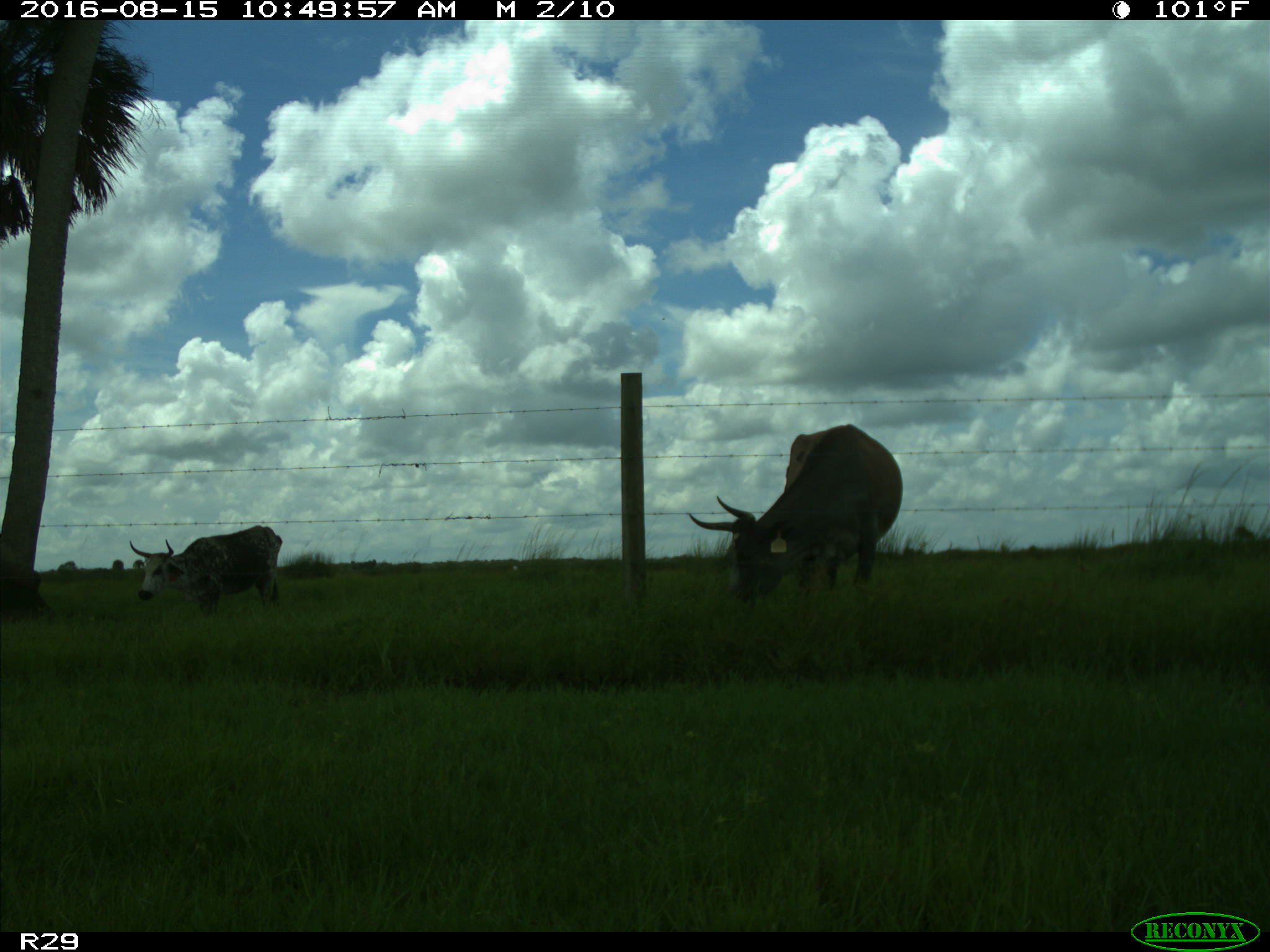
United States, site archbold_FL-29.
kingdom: Animalia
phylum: Chordata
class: Mammalia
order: Artiodactyla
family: Bovidae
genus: Bos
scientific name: Bos taurus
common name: domestic cow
Bos taurus (domestic cow).